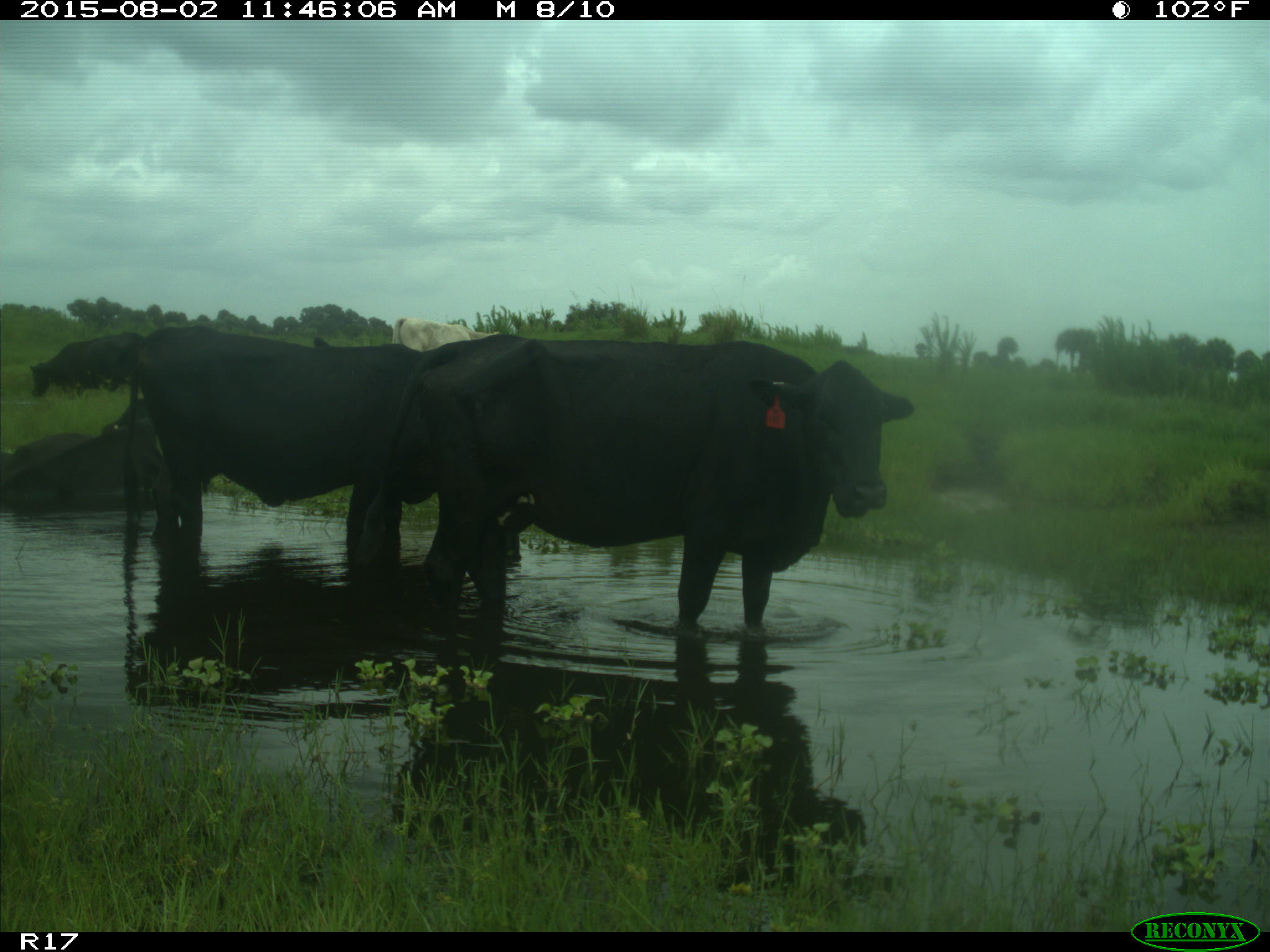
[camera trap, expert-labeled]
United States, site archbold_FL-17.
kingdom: Animalia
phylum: Chordata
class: Mammalia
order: Artiodactyla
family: Bovidae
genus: Bos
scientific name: Bos taurus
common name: domestic cow